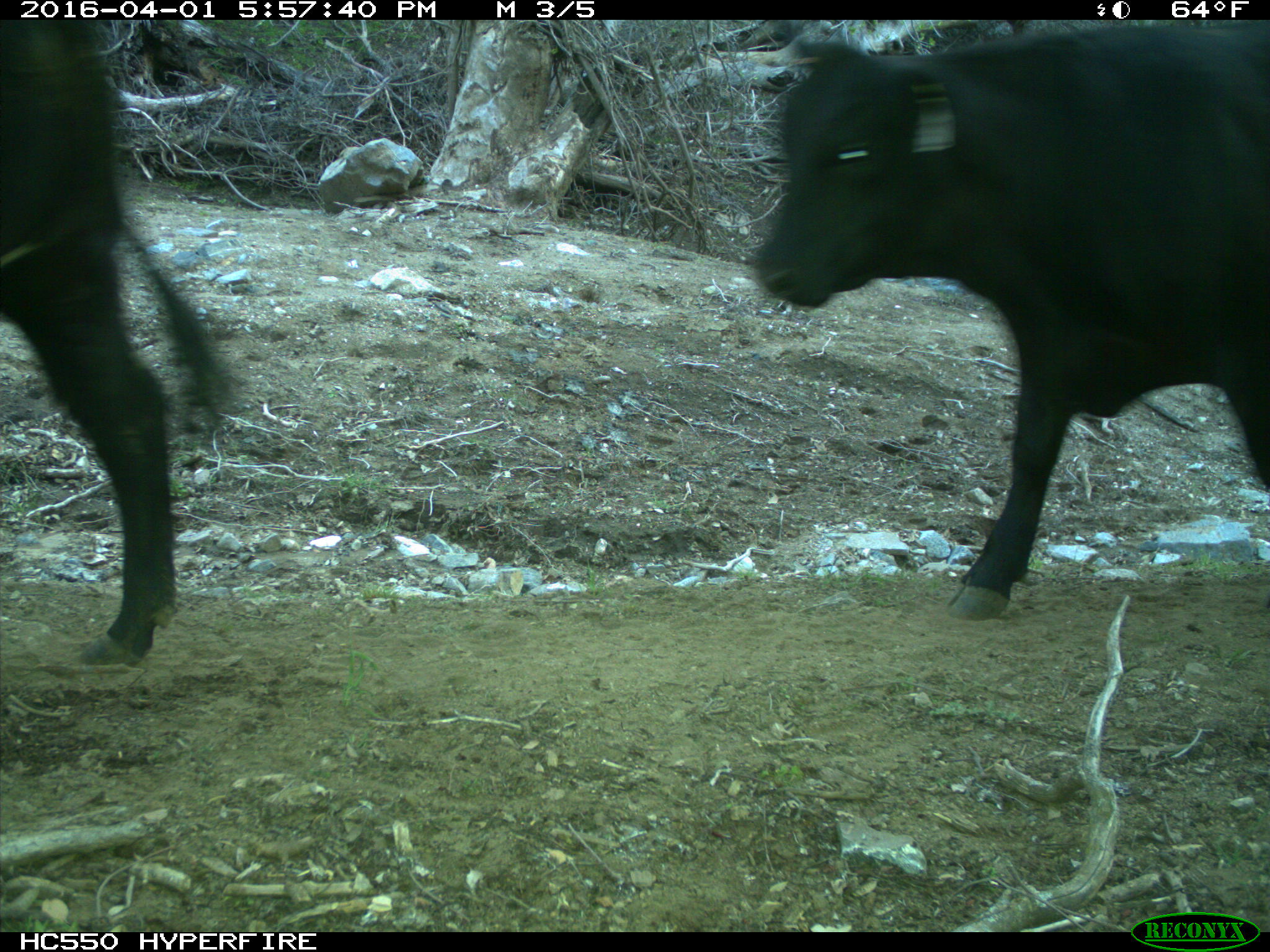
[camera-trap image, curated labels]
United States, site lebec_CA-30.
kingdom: Animalia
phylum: Chordata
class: Mammalia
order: Artiodactyla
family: Bovidae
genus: Bos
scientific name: Bos taurus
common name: domestic cow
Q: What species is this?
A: Bos taurus (domestic cow).